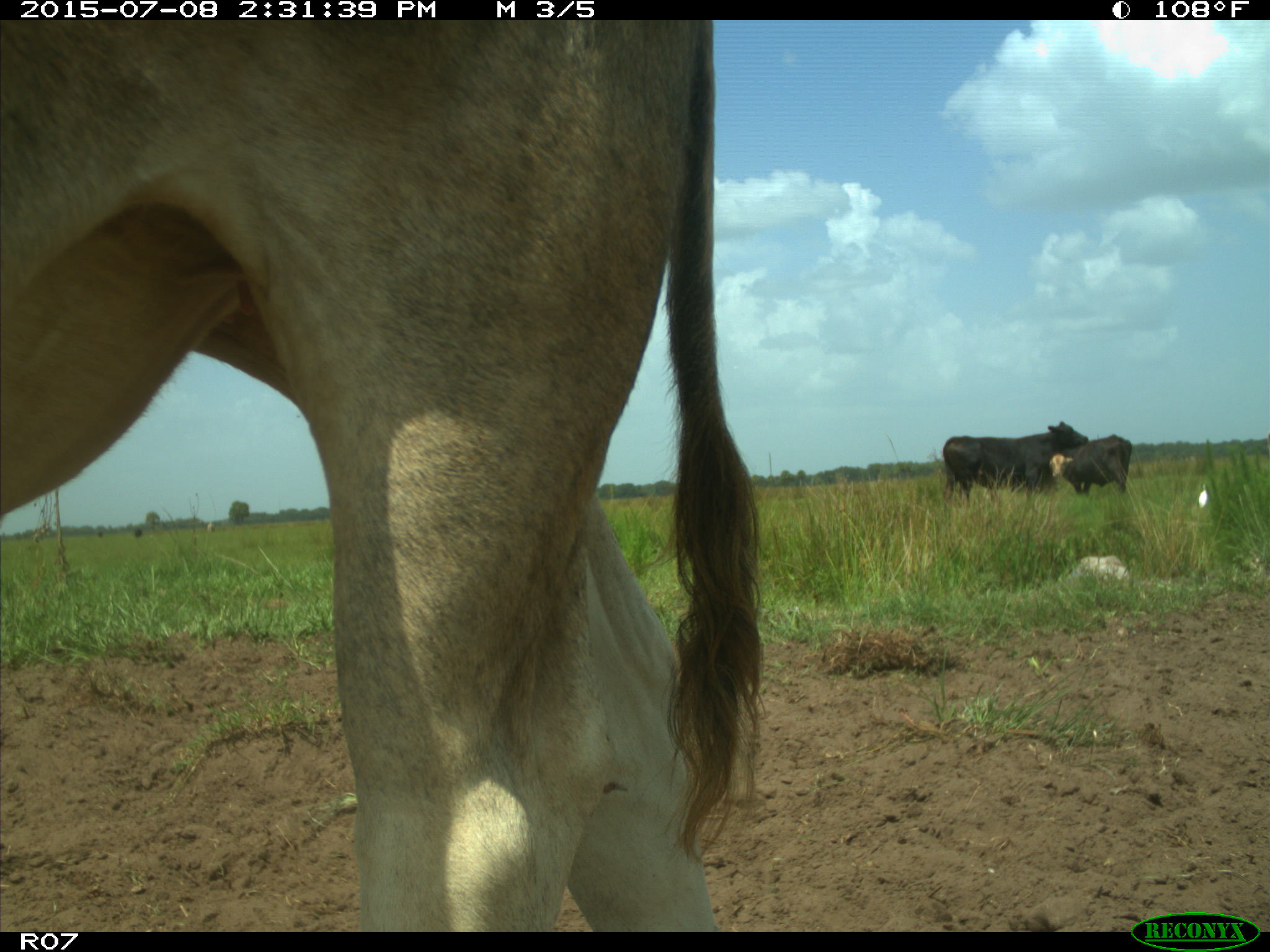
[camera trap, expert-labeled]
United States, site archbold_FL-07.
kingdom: Animalia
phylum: Chordata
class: Mammalia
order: Artiodactyla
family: Bovidae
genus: Bos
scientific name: Bos taurus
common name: domestic cow